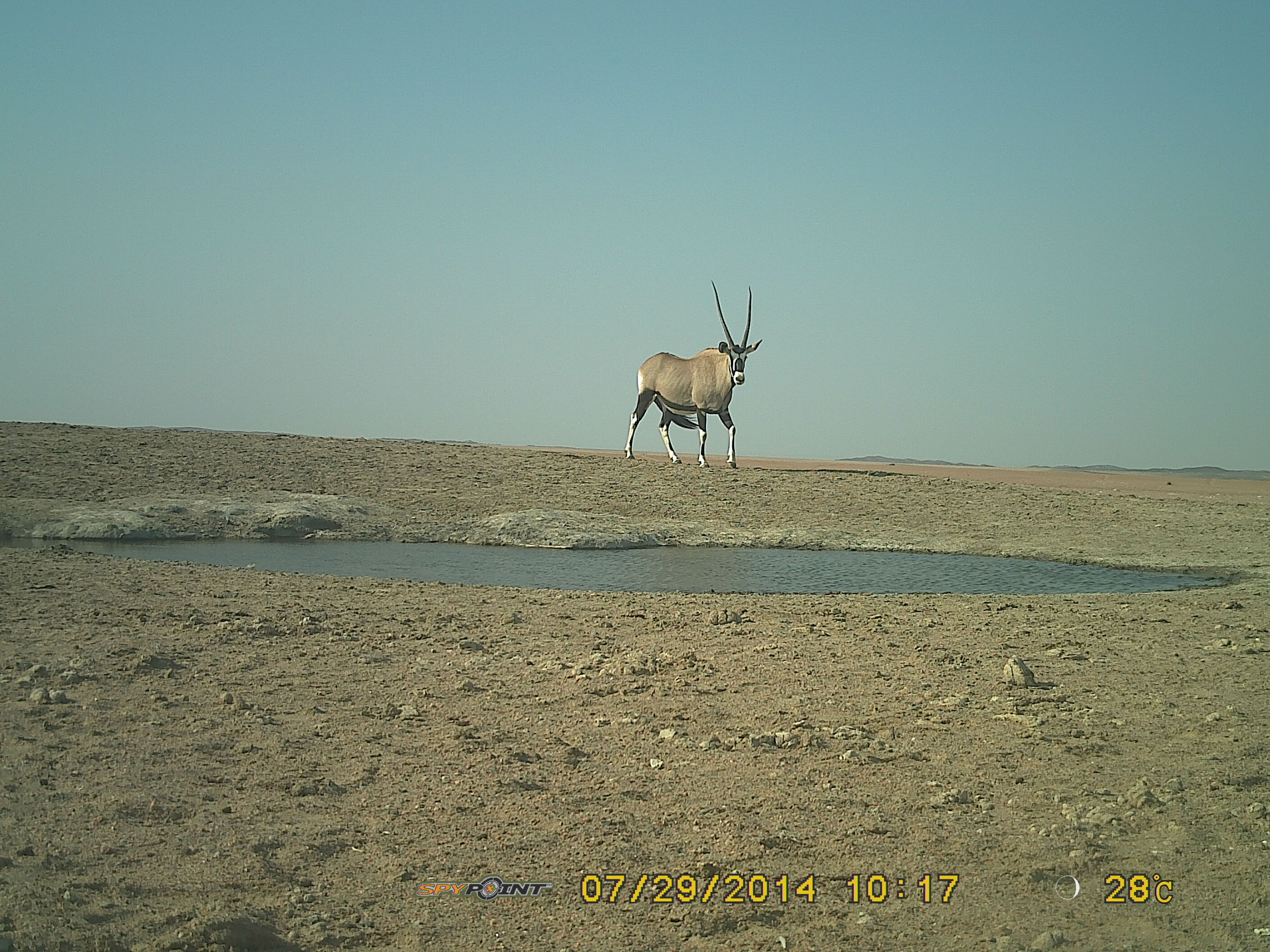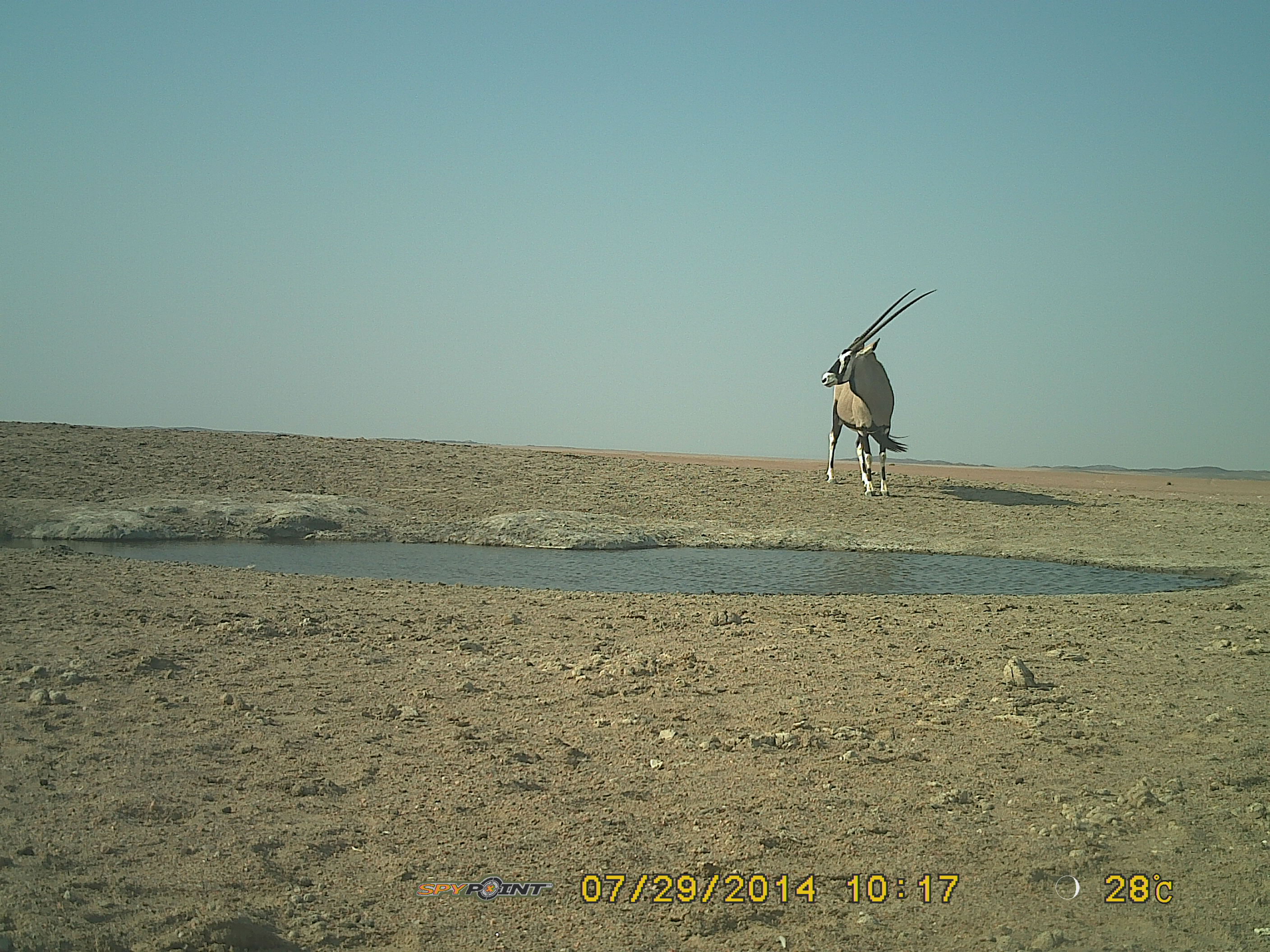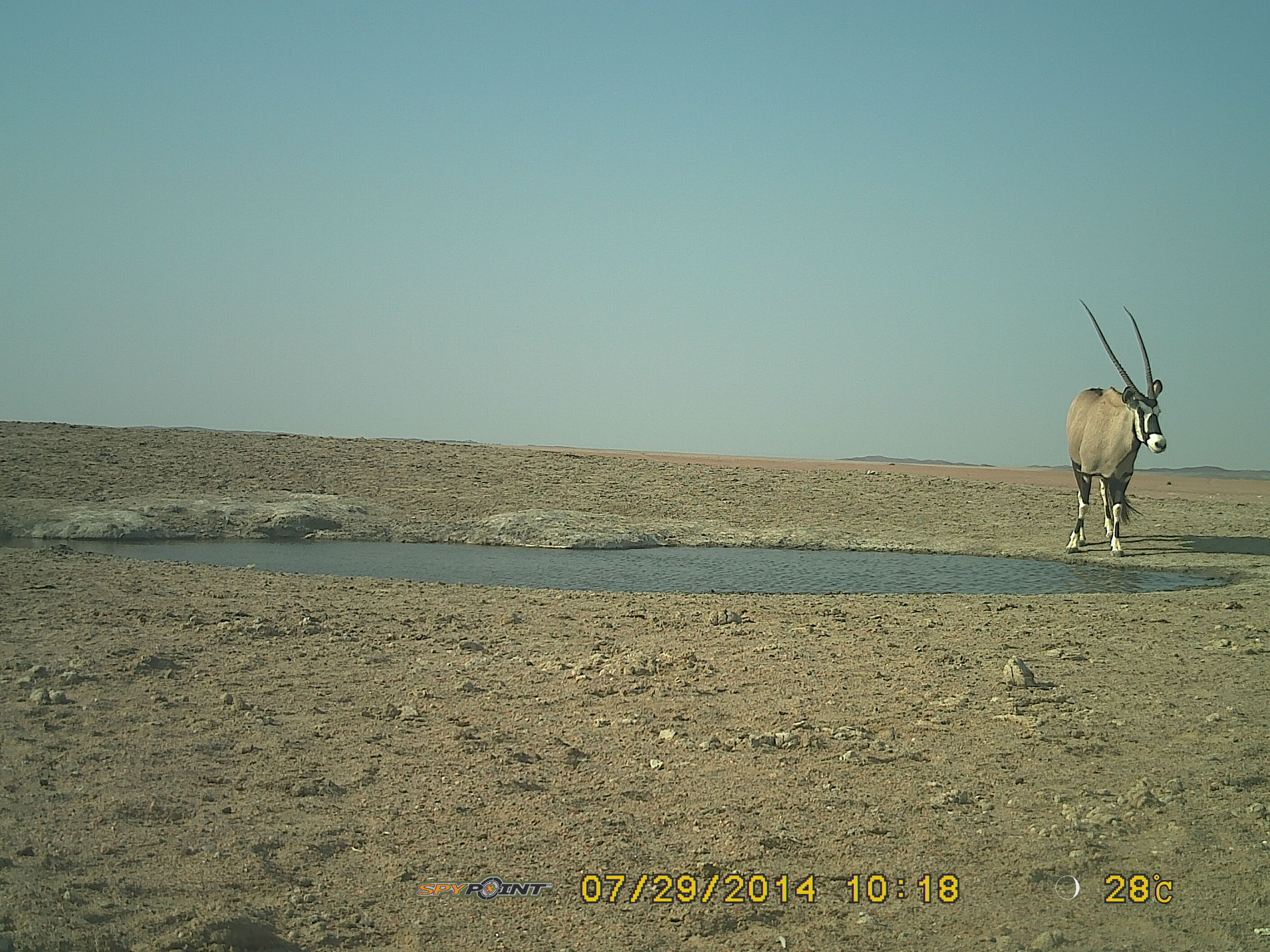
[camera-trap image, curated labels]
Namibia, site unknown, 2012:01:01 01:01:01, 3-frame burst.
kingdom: Animalia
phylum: Chordata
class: Mammalia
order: Artiodactyla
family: Bovidae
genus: Oryx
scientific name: Oryx gazella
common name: gemsbok